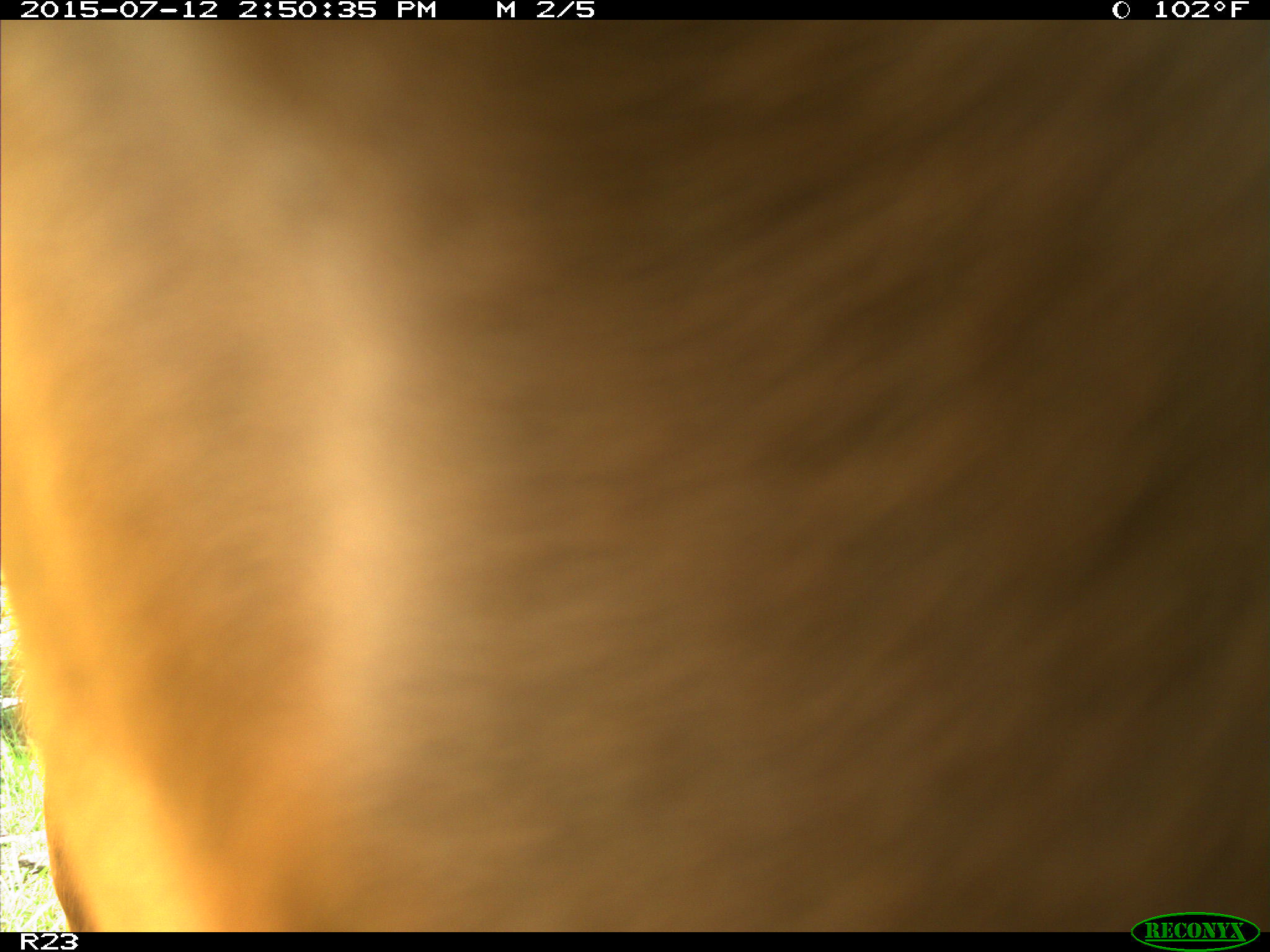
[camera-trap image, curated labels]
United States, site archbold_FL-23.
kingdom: Animalia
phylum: Chordata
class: Mammalia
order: Artiodactyla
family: Bovidae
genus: Bos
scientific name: Bos taurus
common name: domestic cow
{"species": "Bos taurus (domestic cow)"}